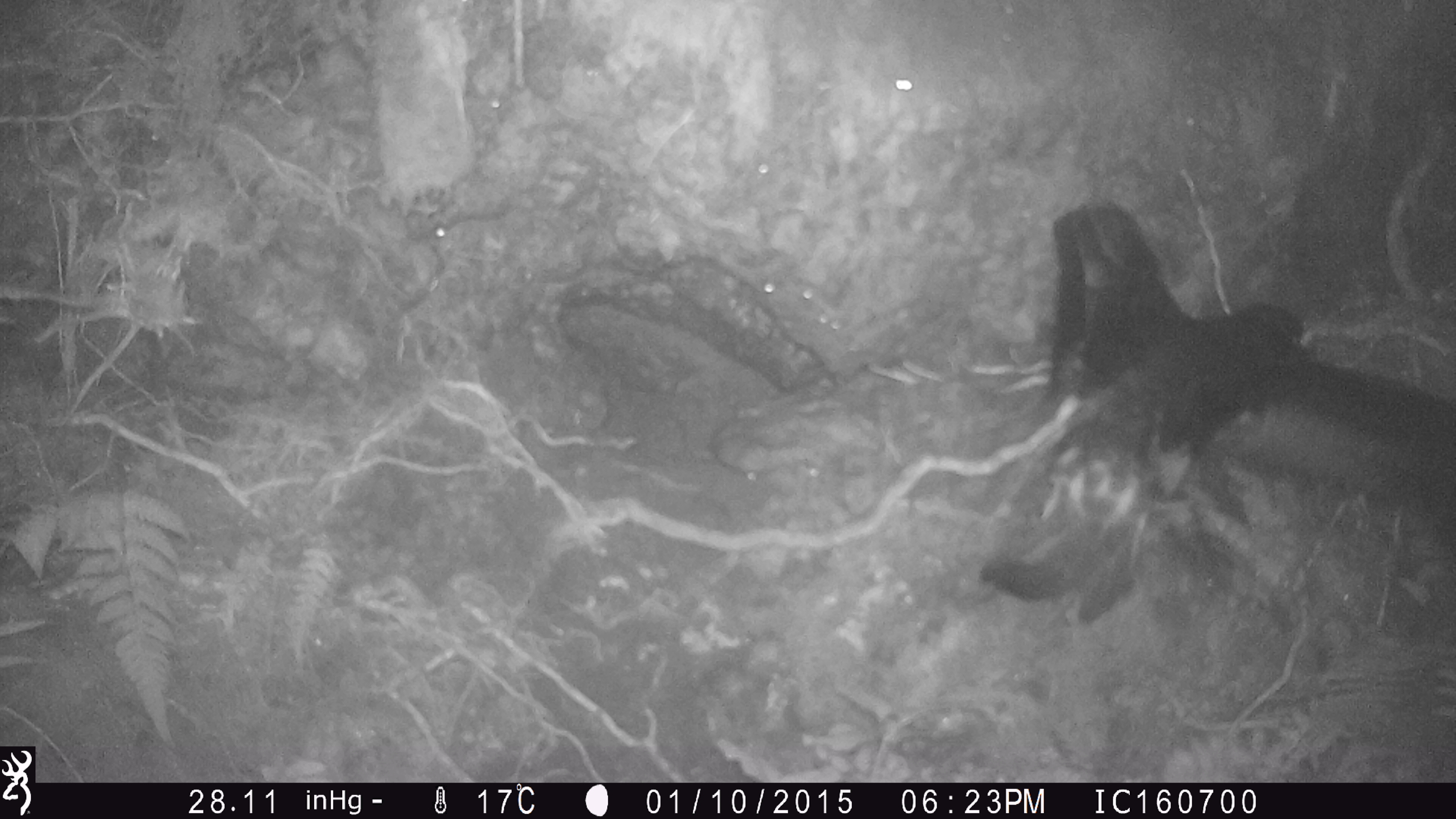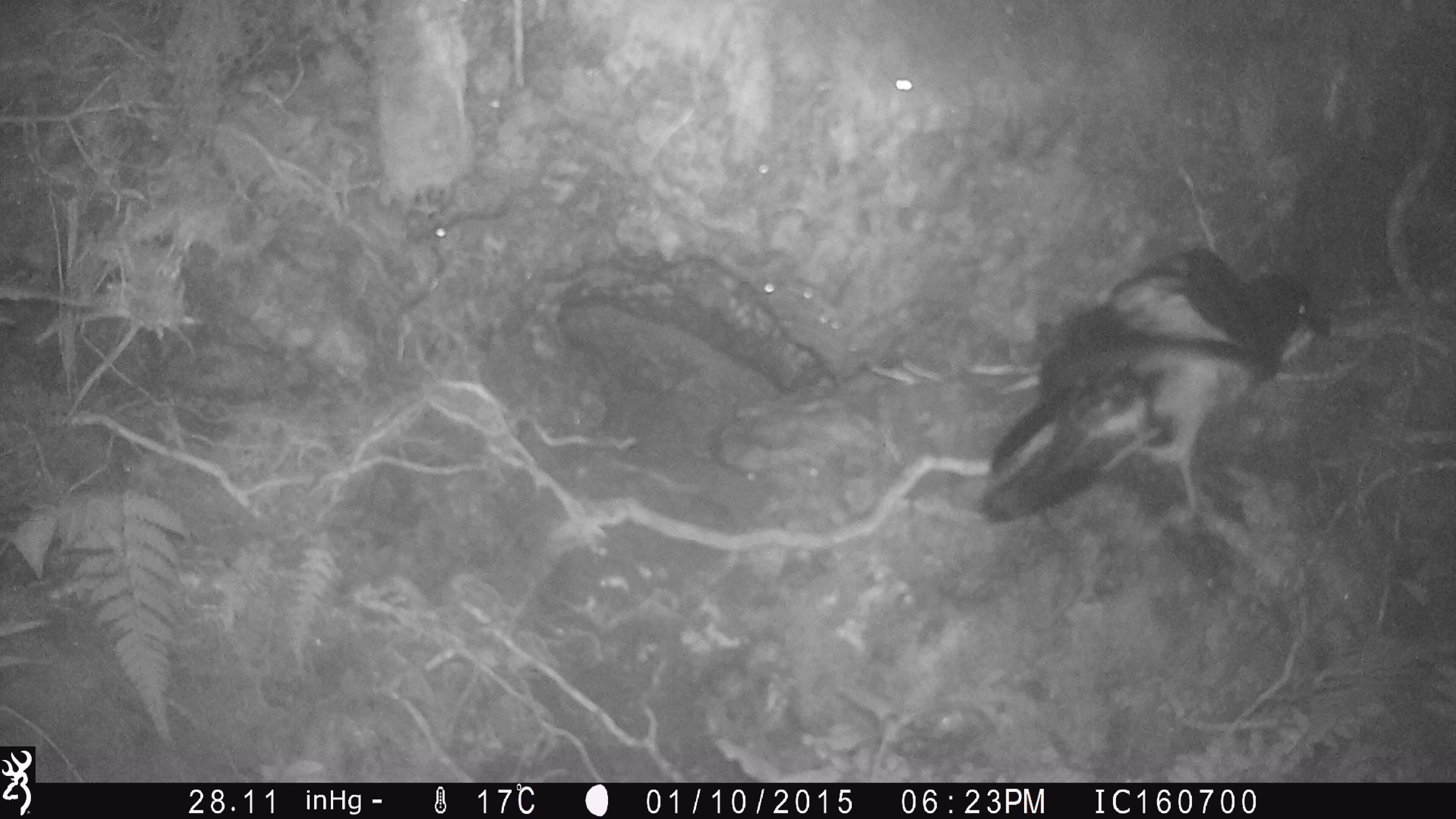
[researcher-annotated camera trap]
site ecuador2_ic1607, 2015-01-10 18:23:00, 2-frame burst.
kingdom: Animalia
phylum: Chordata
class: Aves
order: Procellariiformes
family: Procellariidae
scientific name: Procellariidae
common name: petrel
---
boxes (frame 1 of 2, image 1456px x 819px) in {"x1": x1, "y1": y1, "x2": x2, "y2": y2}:
petrel: {"x1": 972, "y1": 203, "x2": 1456, "y2": 637}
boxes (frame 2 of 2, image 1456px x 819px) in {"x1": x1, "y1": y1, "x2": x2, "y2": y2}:
petrel: {"x1": 980, "y1": 245, "x2": 1337, "y2": 523}